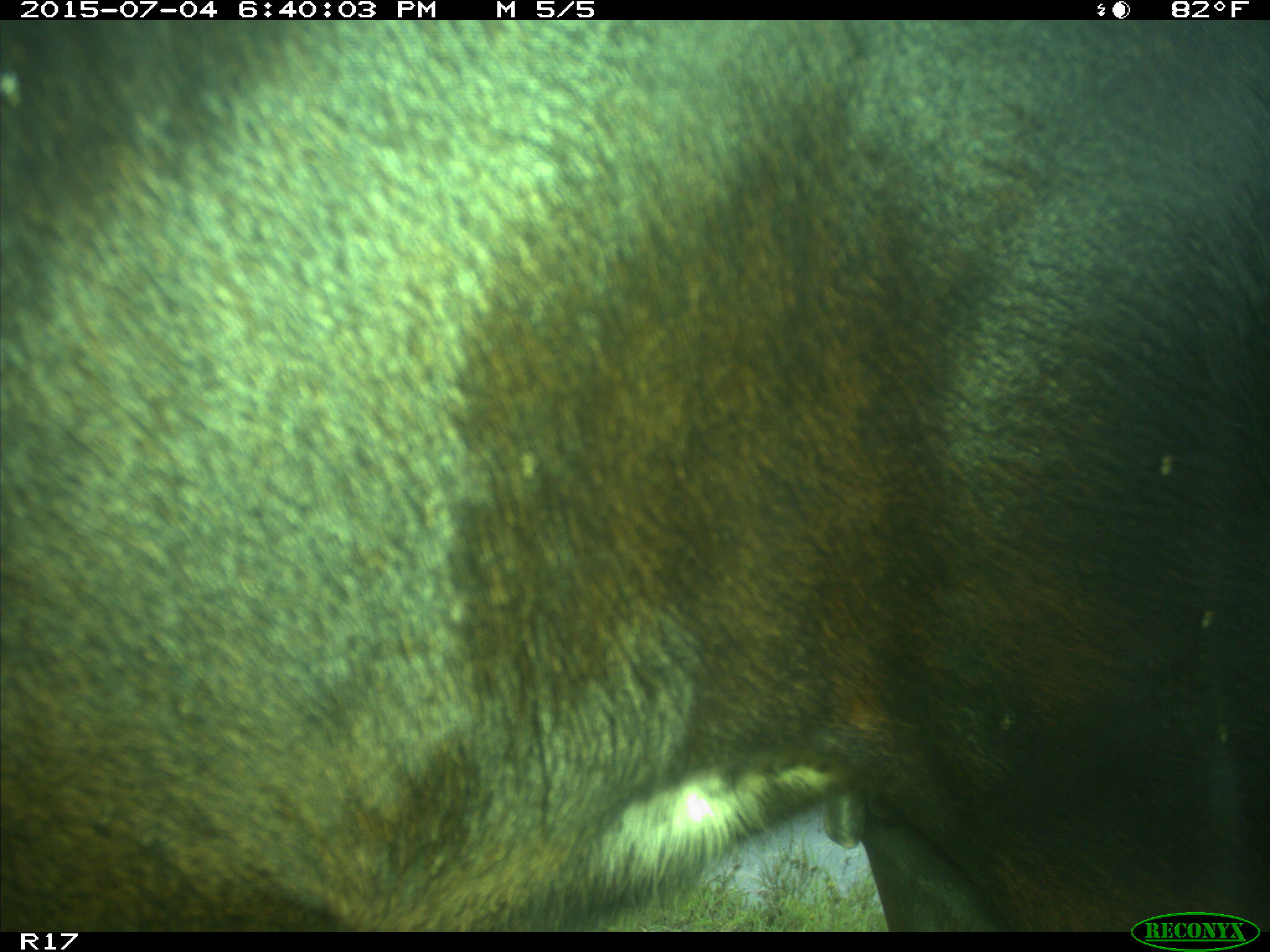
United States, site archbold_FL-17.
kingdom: Animalia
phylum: Chordata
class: Mammalia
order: Artiodactyla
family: Bovidae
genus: Bos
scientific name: Bos taurus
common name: domestic cow